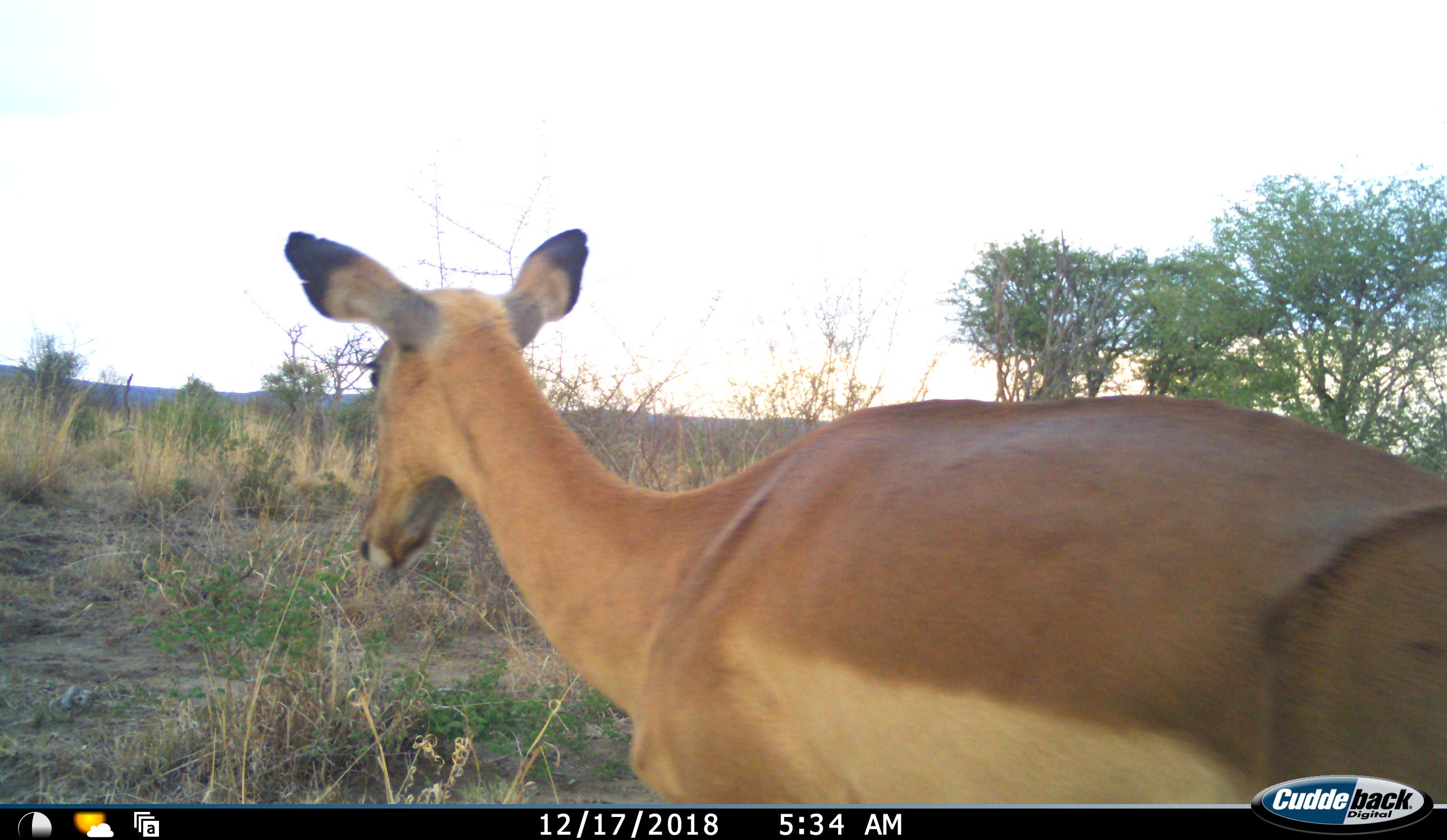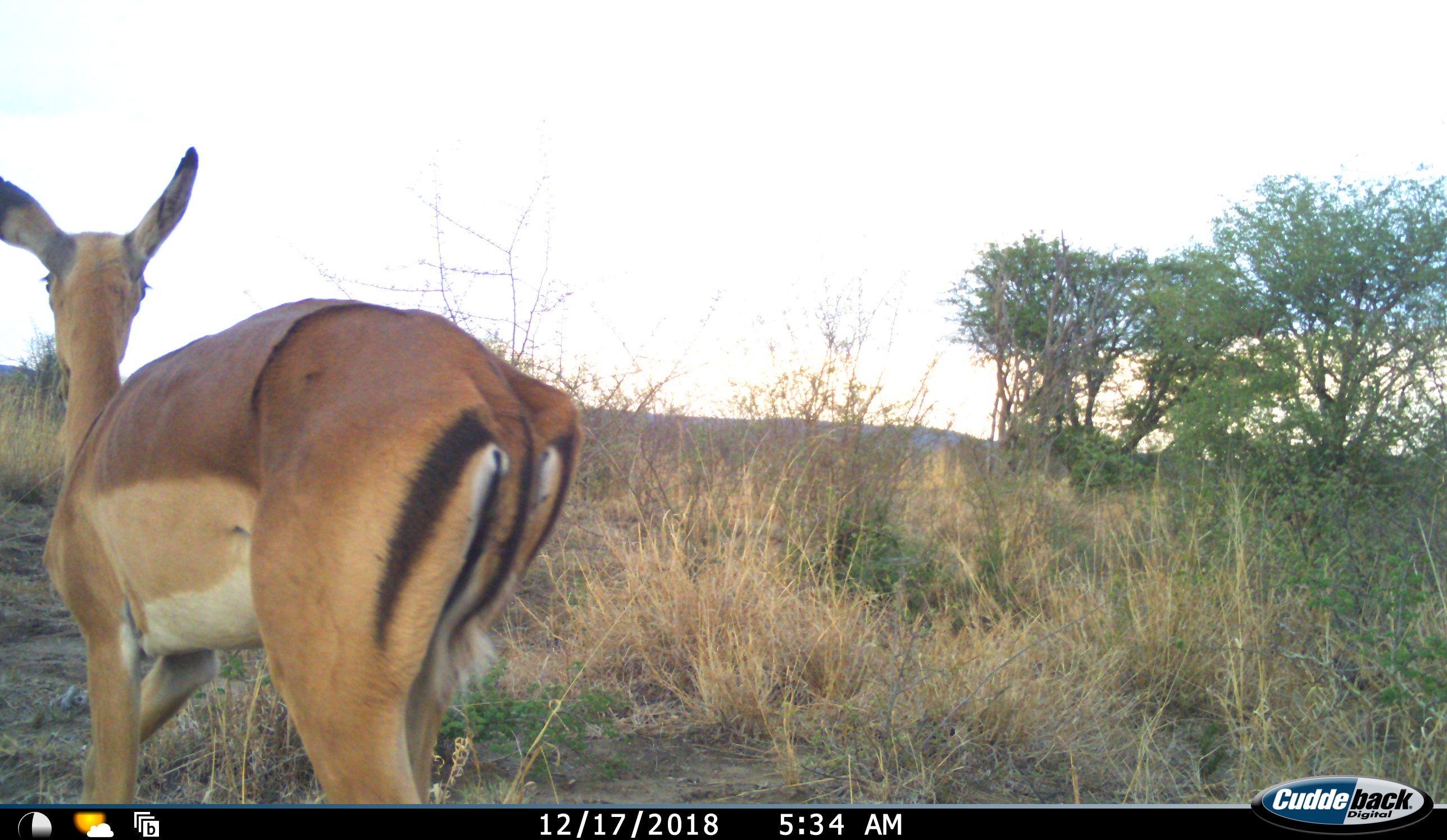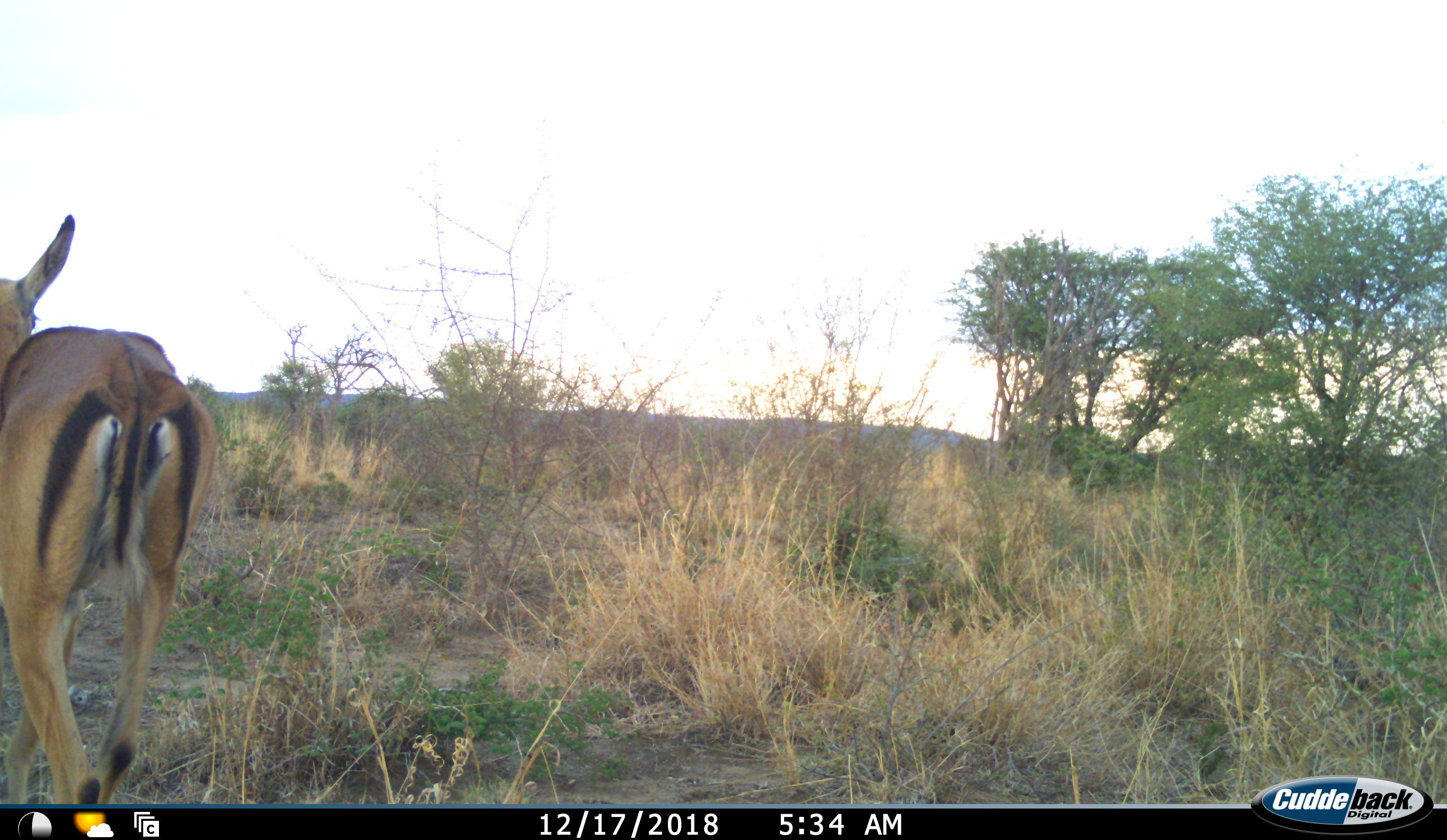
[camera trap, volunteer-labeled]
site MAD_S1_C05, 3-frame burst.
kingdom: Animalia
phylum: Chordata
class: Mammalia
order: Artiodactyla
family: Bovidae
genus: Aepyceros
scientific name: Aepyceros melampus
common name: impala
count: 1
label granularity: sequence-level